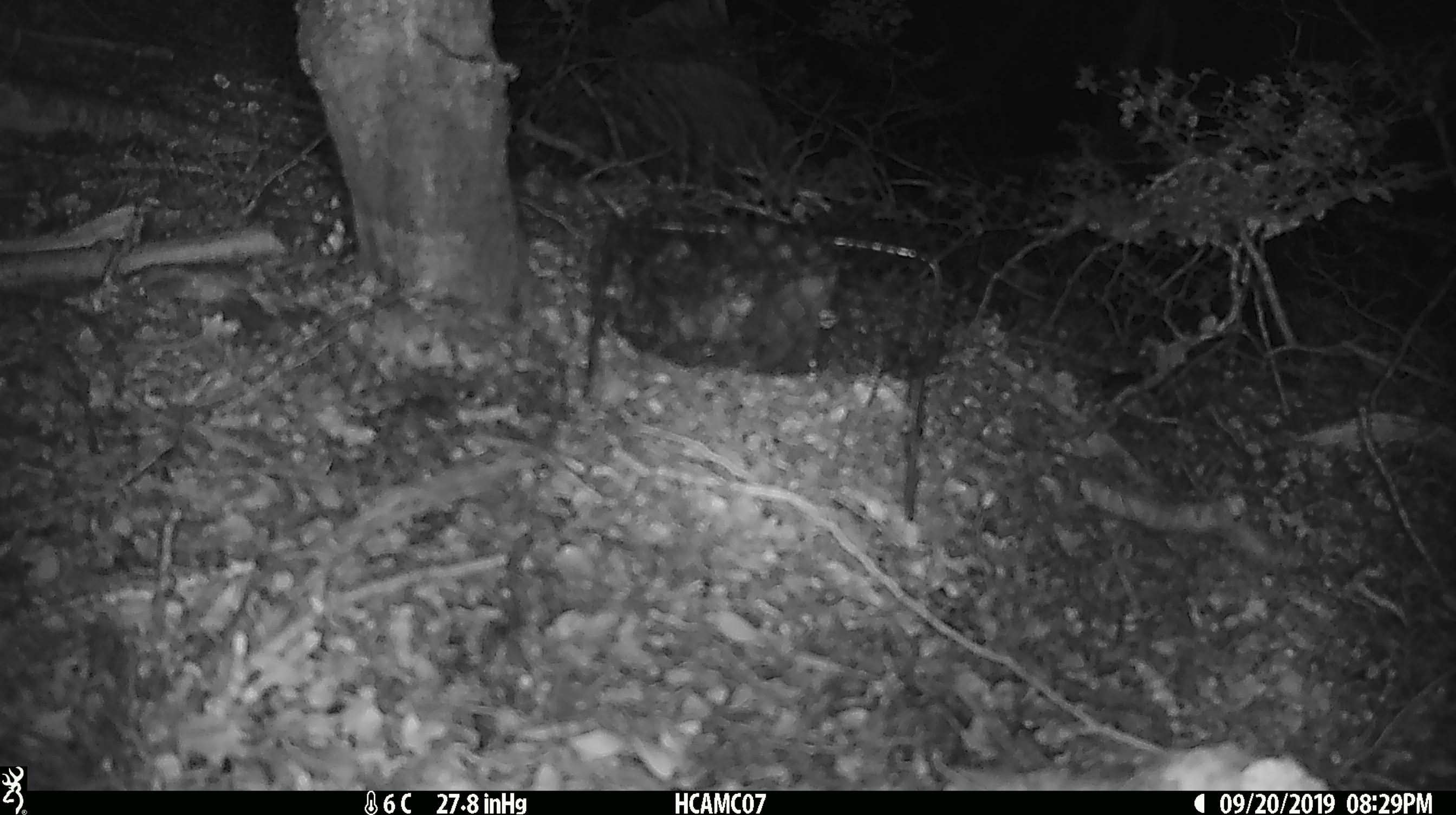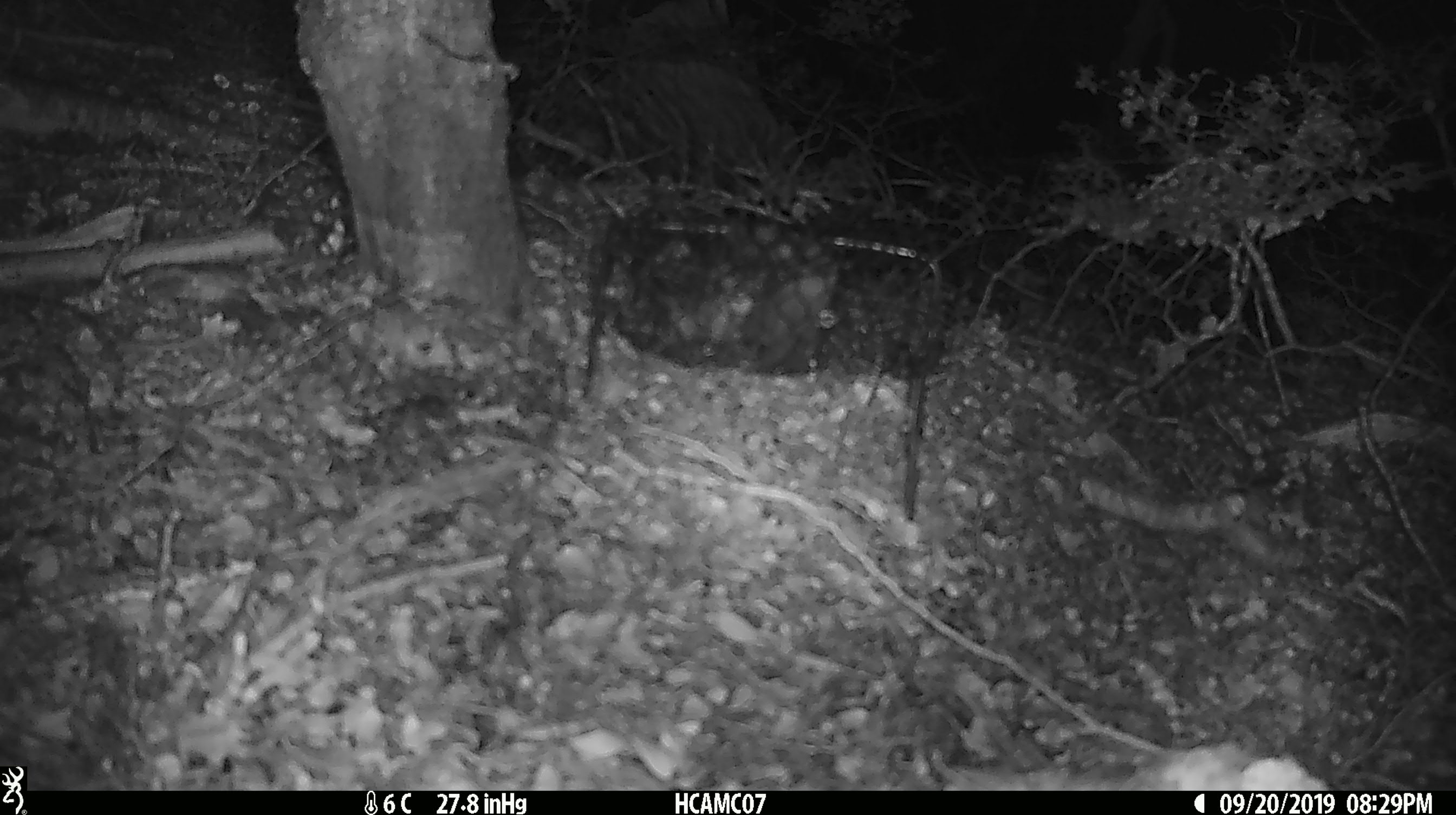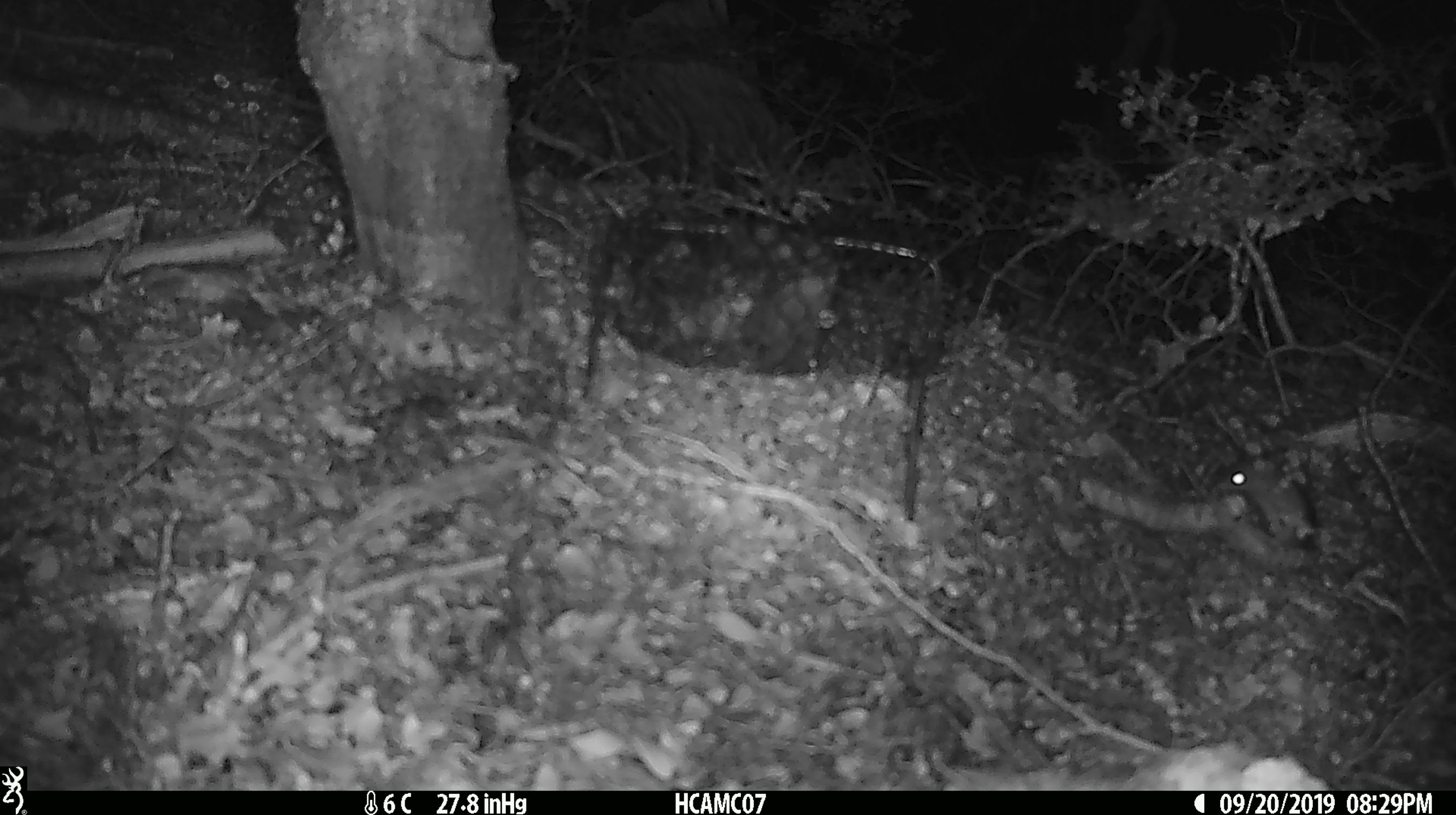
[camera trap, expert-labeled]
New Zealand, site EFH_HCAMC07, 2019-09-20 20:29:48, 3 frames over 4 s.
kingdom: Animalia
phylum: Chordata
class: Mammalia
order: Rodentia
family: Muridae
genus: Mus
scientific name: Mus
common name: mouse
Mouse (Mus).